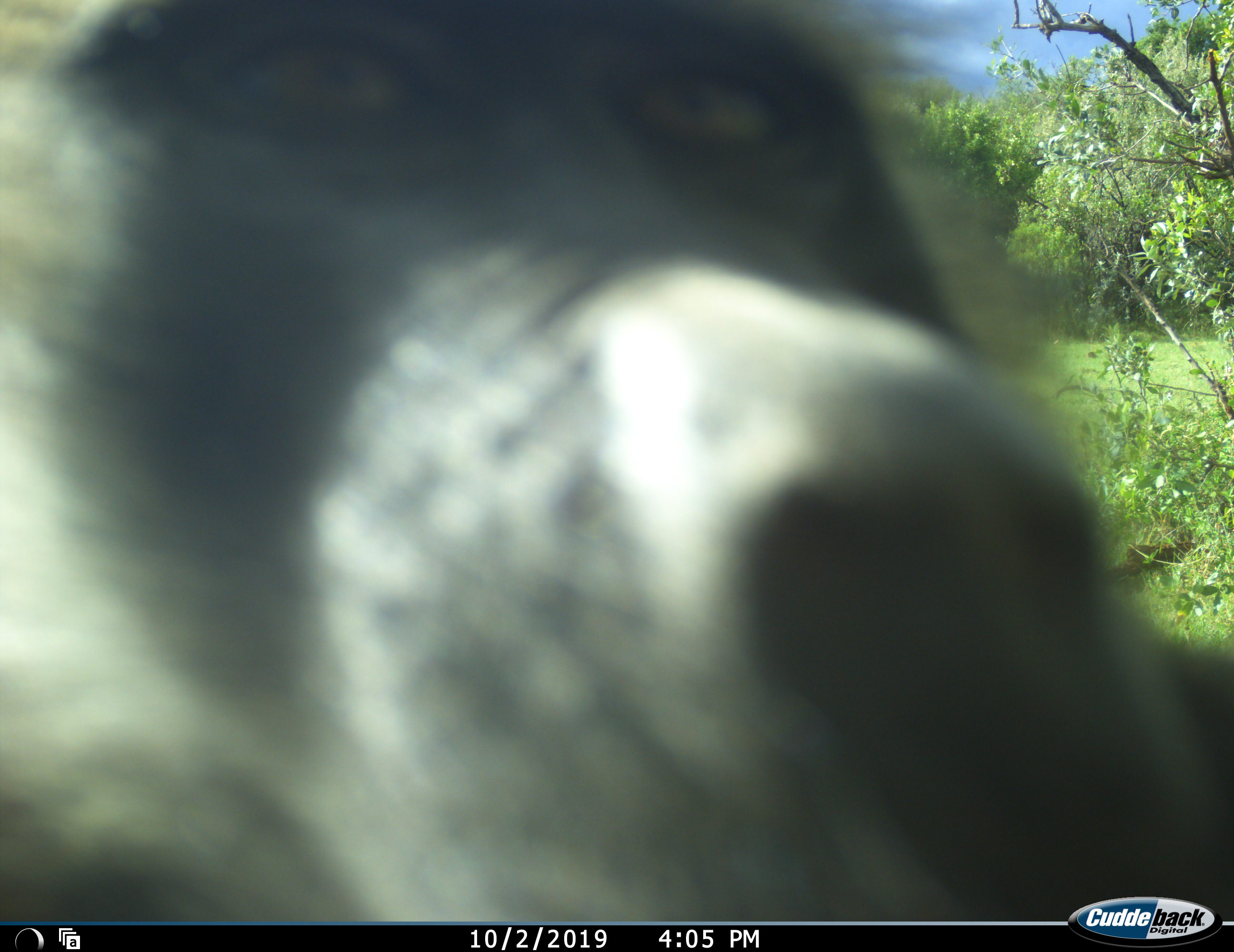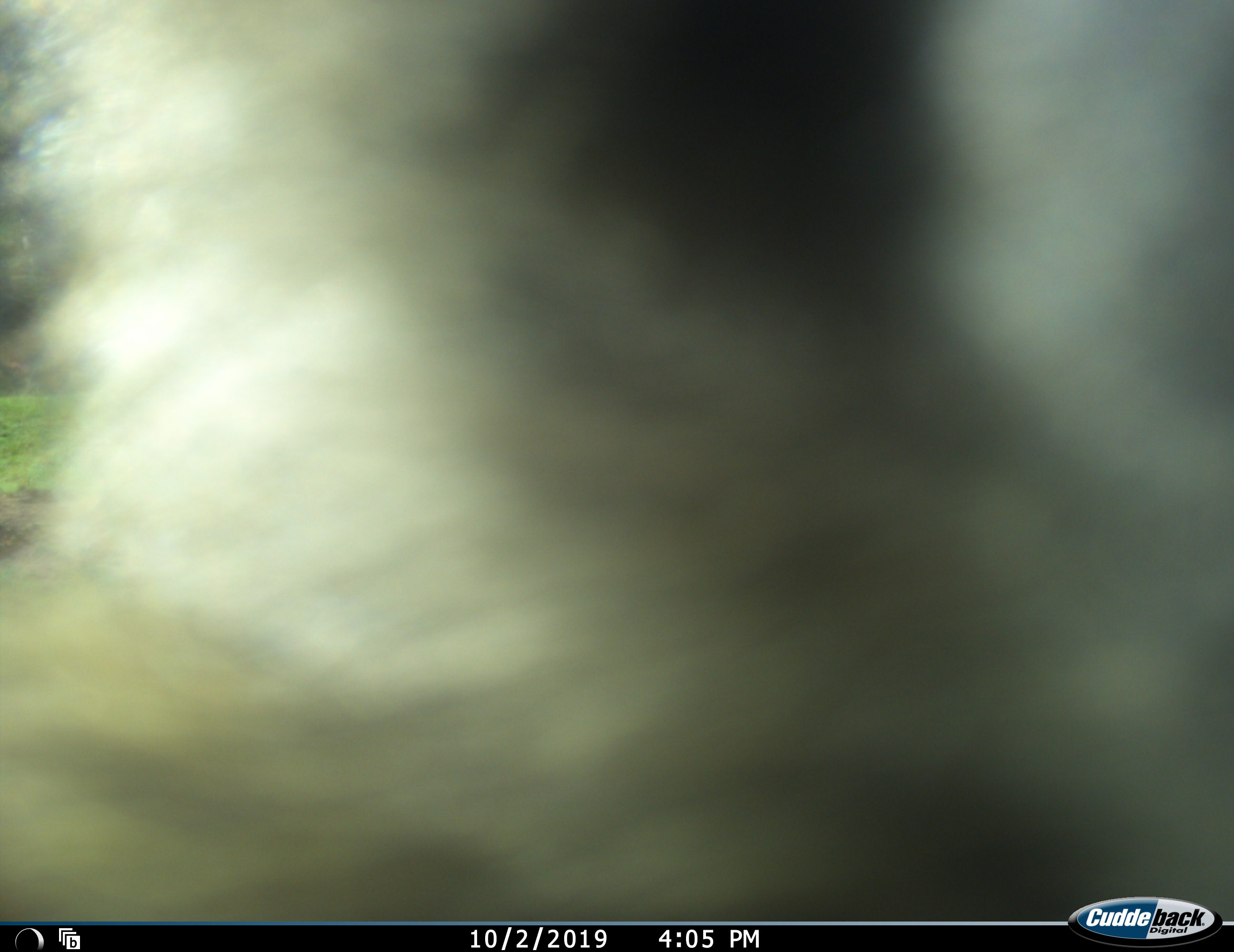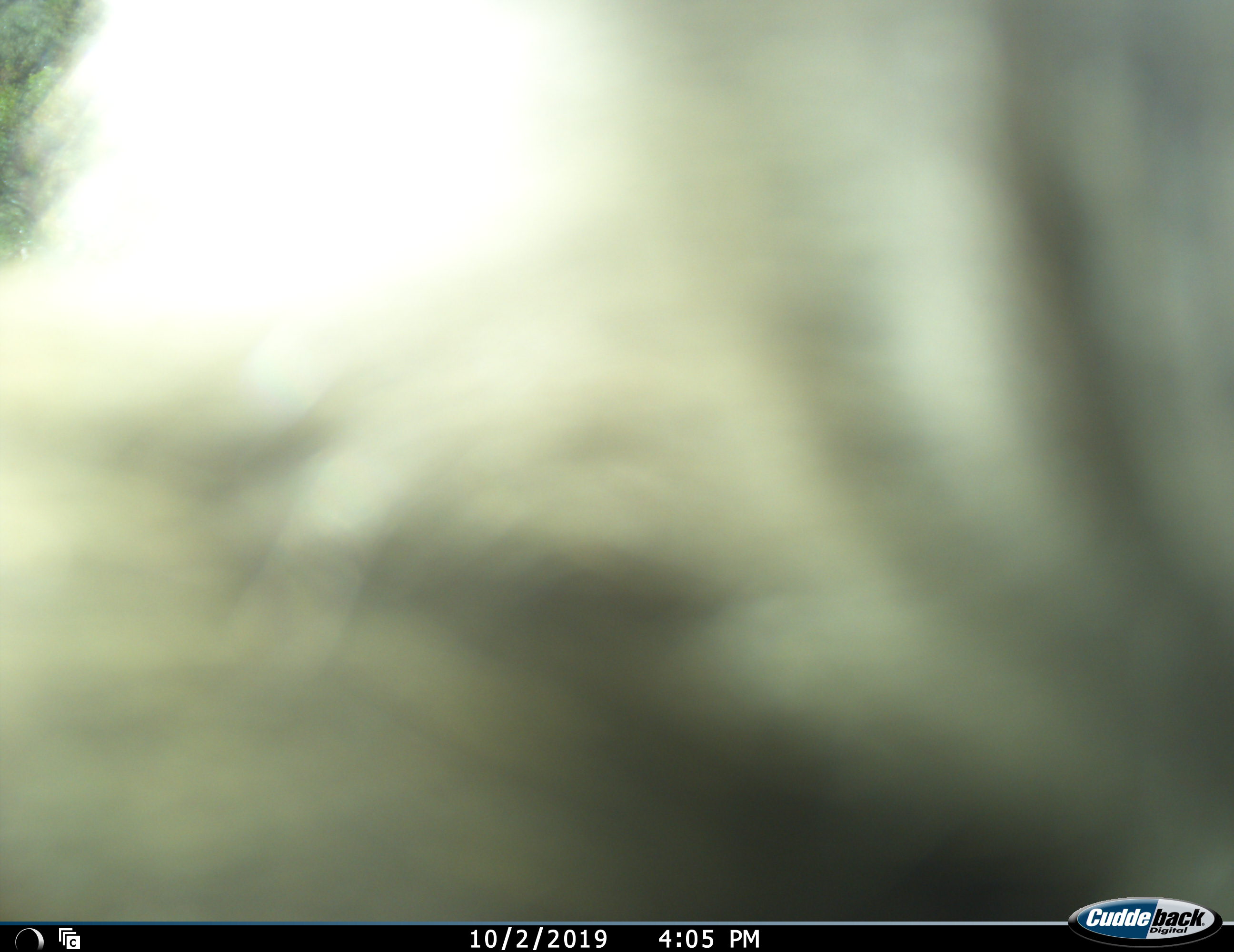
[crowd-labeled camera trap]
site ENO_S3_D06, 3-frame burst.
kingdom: Animalia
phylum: Chordata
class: Mammalia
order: Primates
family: Cercopithecidae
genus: Papio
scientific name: Papio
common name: baboon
Baboon (Papio), count 1. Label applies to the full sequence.